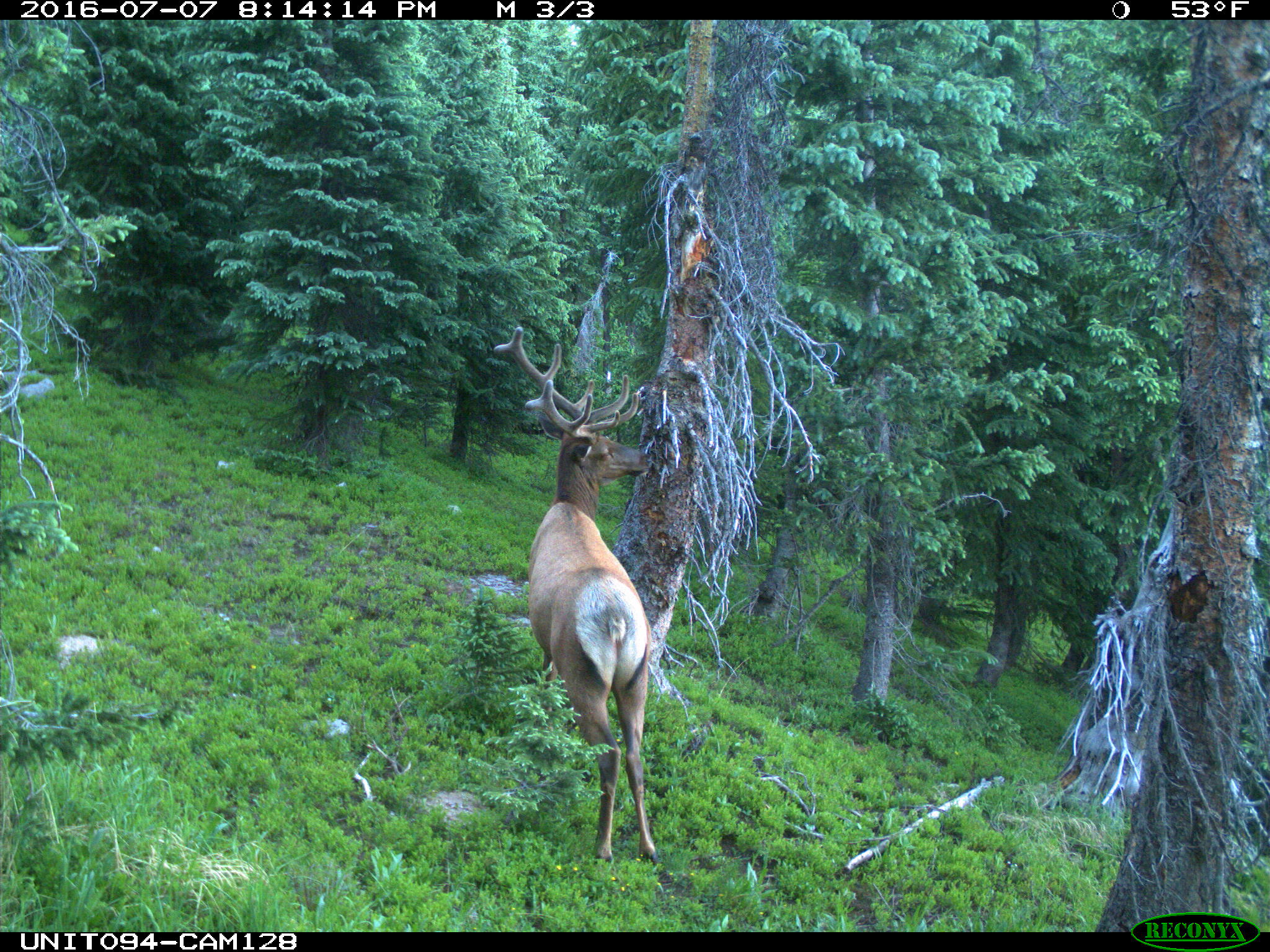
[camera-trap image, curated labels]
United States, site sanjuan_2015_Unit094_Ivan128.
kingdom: Animalia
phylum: Chordata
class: Mammalia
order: Artiodactyla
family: Cervidae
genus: Cervus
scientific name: Cervus elaphus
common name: red deer